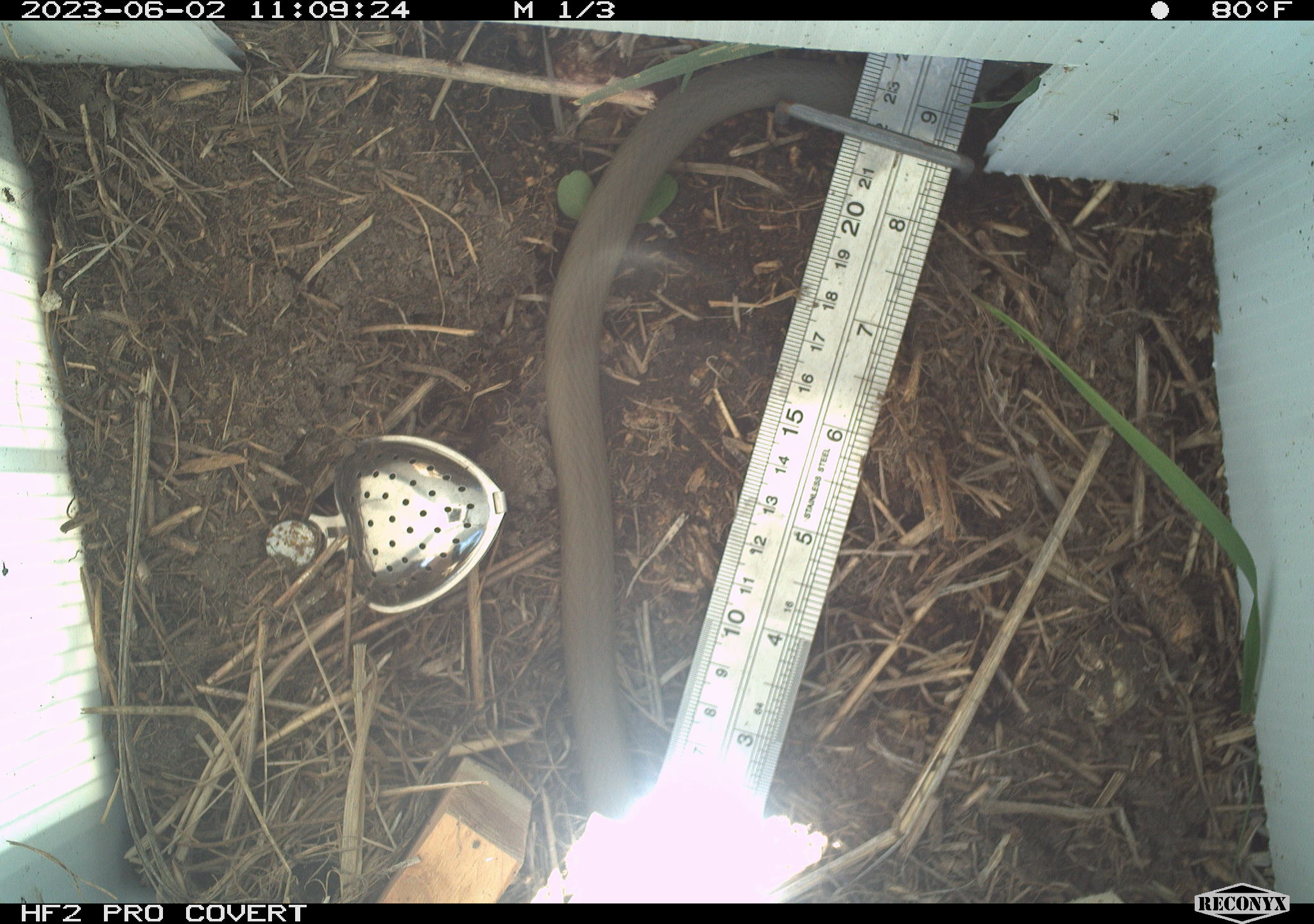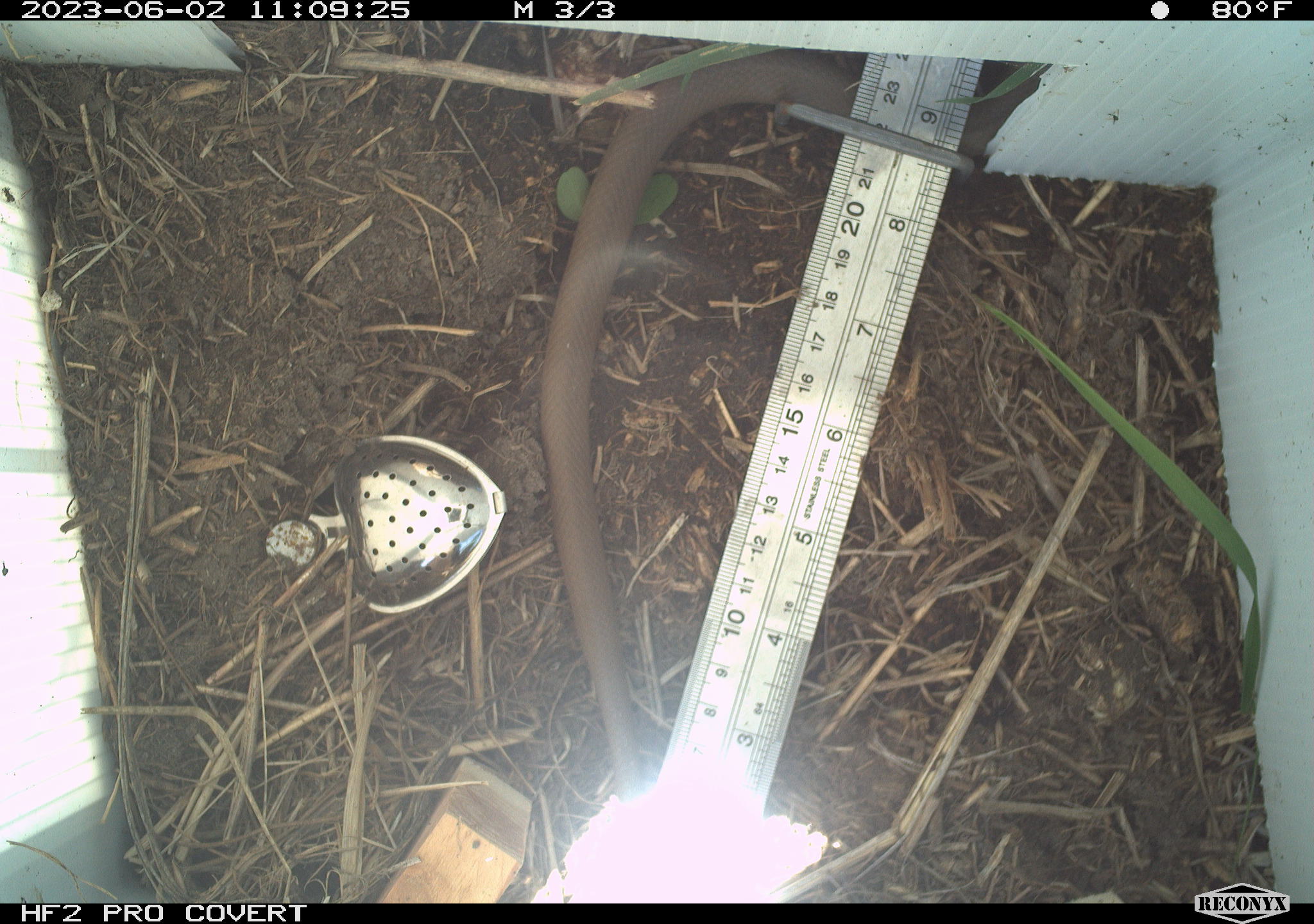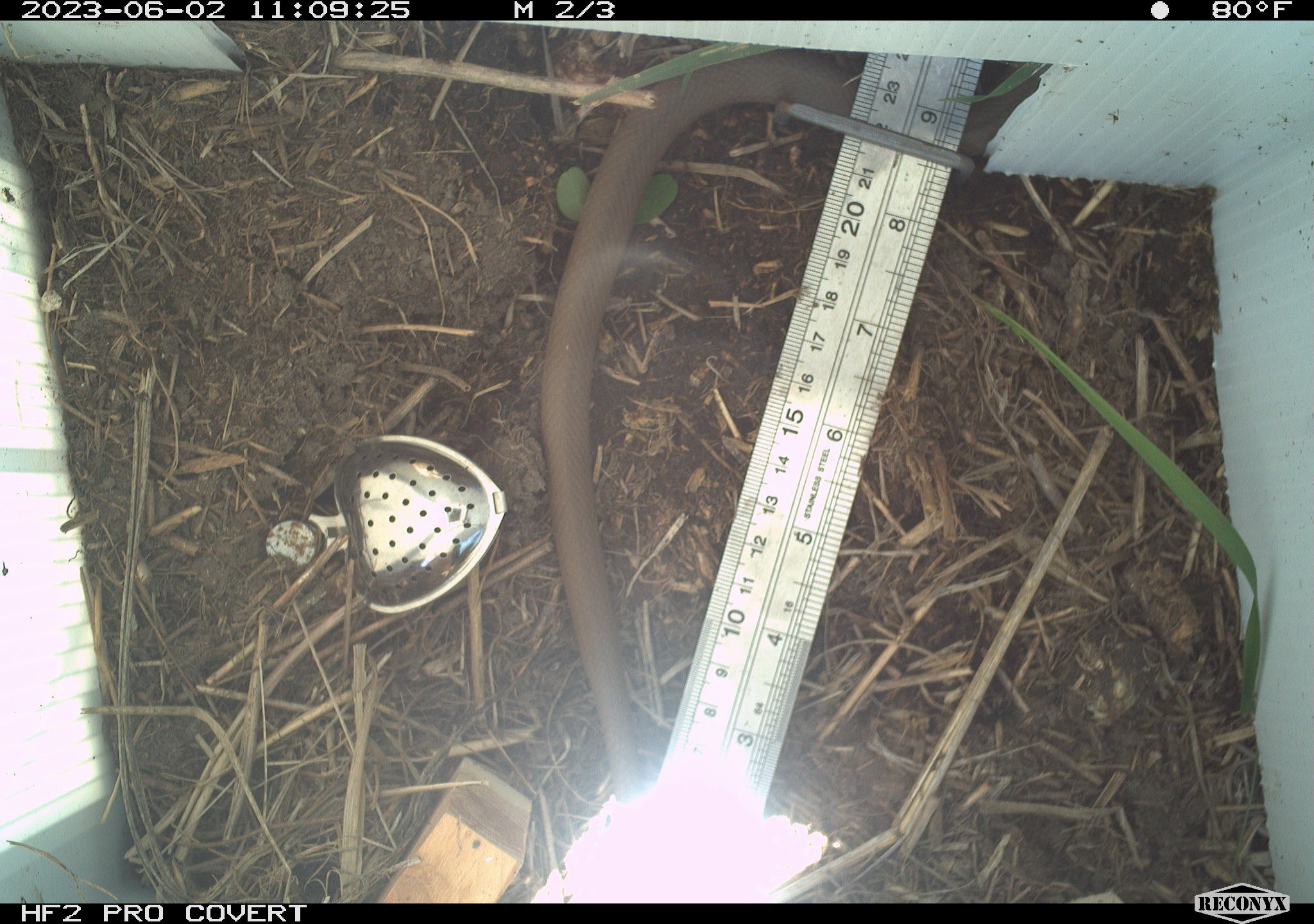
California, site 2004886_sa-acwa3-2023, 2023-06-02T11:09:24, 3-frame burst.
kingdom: Animalia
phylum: Chordata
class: Reptilia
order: Squamata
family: Colubridae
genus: Coluber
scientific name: Coluber constrictor mormon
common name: western yellow-bellied racer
Western yellow-bellied racer (Coluber constrictor mormon).